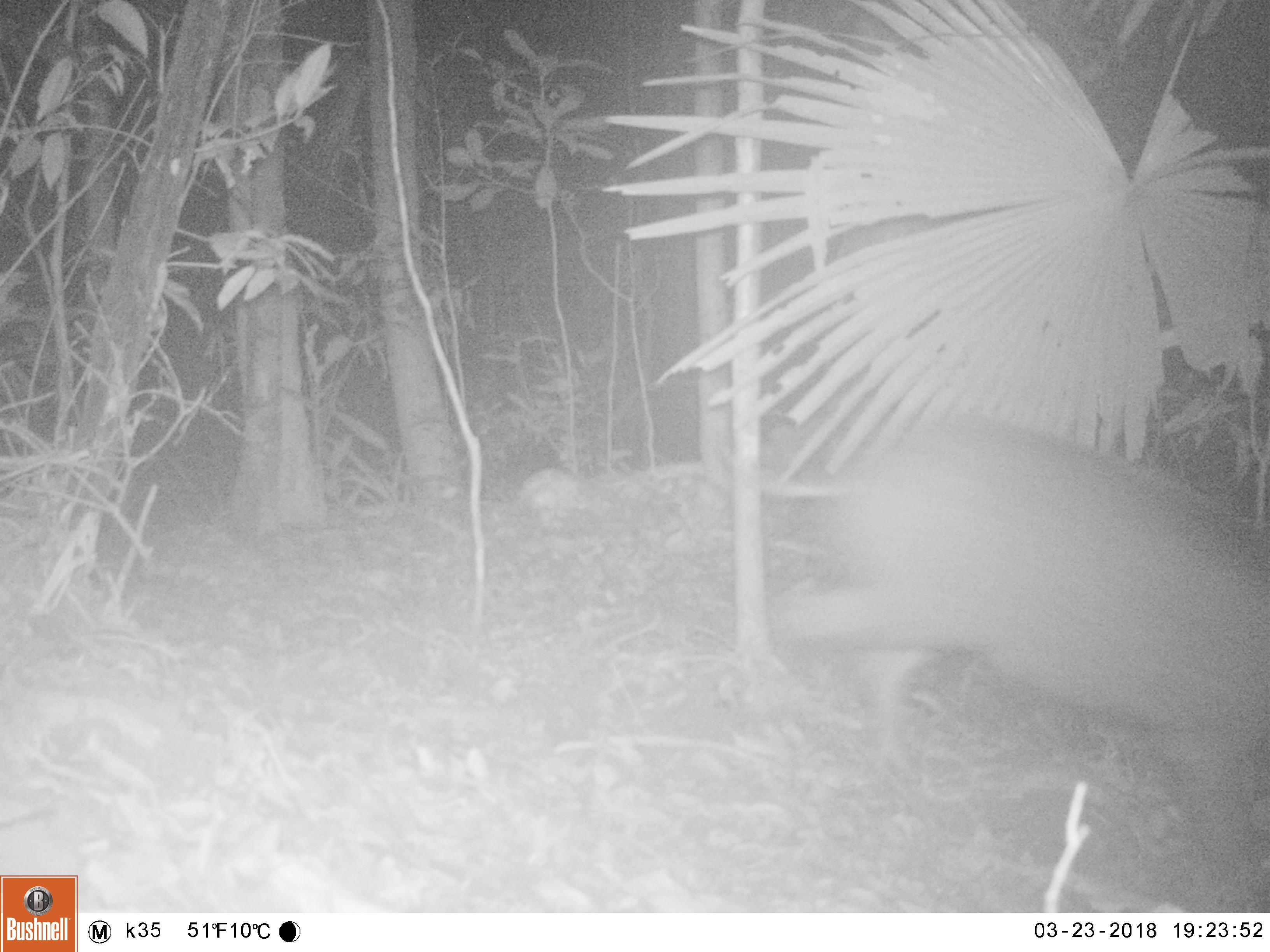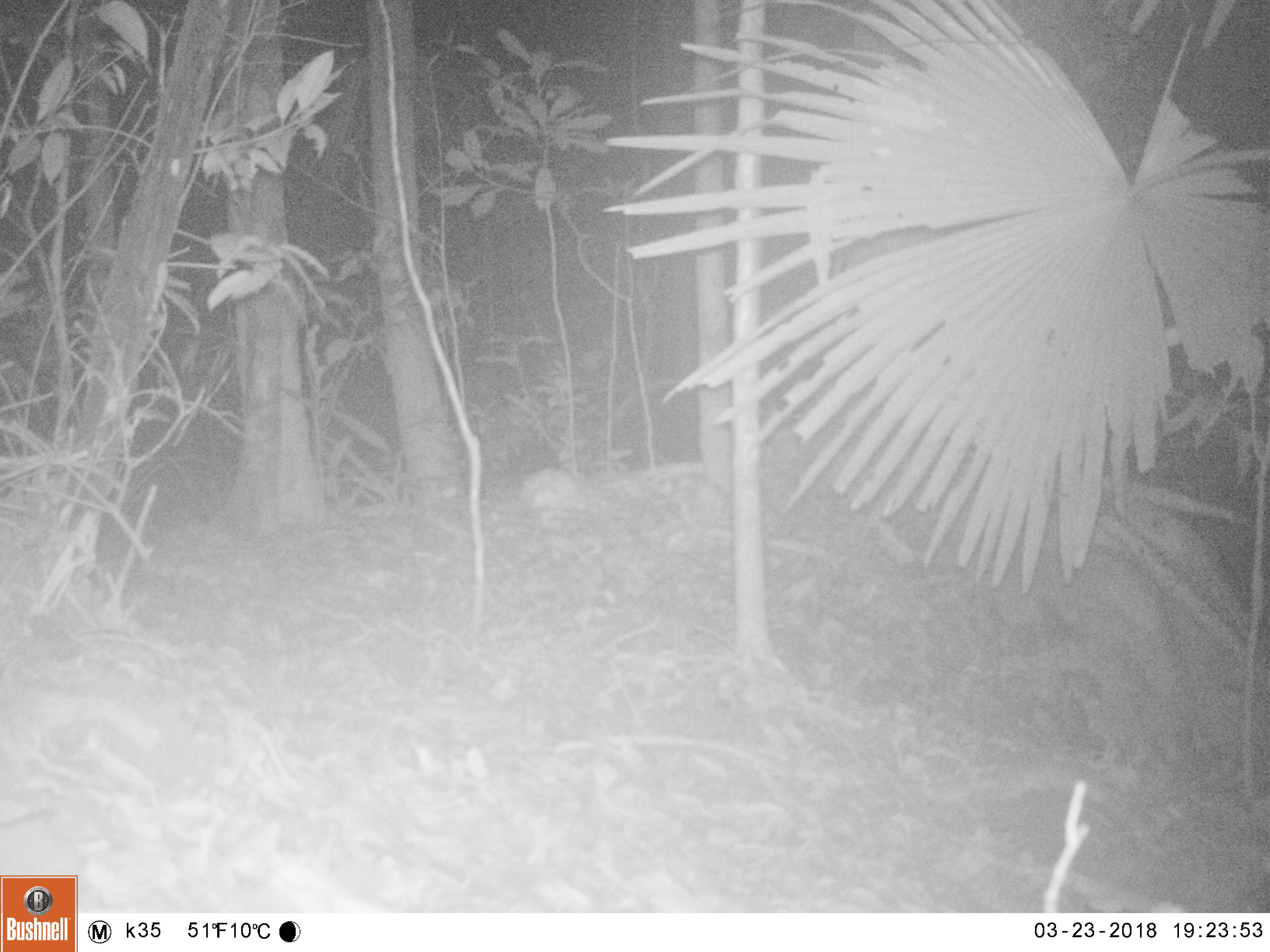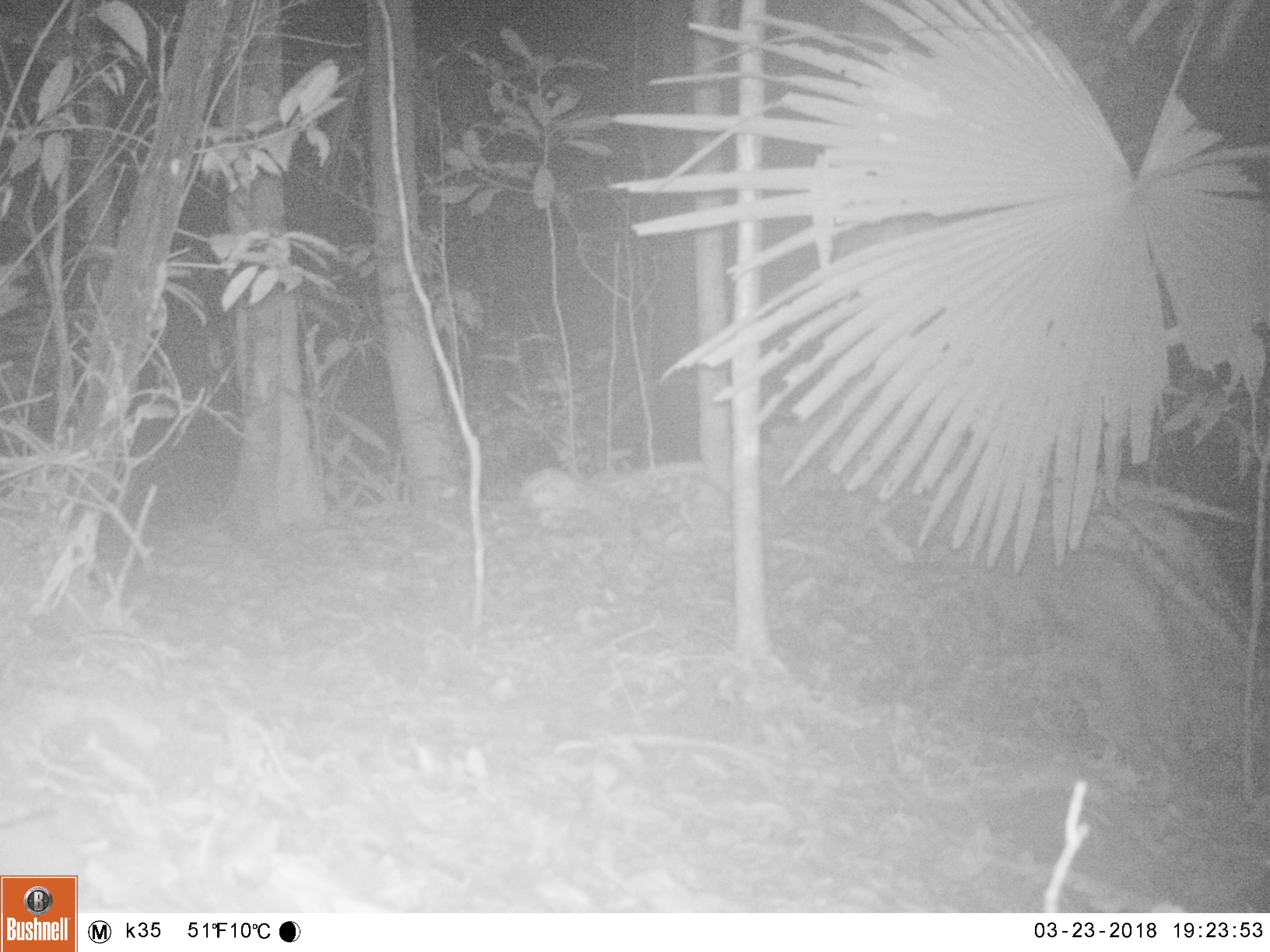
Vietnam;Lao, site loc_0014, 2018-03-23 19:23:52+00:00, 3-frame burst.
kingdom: Animalia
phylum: Chordata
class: Mammalia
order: Artiodactyla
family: Suidae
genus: Sus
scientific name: Sus scrofa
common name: eurasian wild pig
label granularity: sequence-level